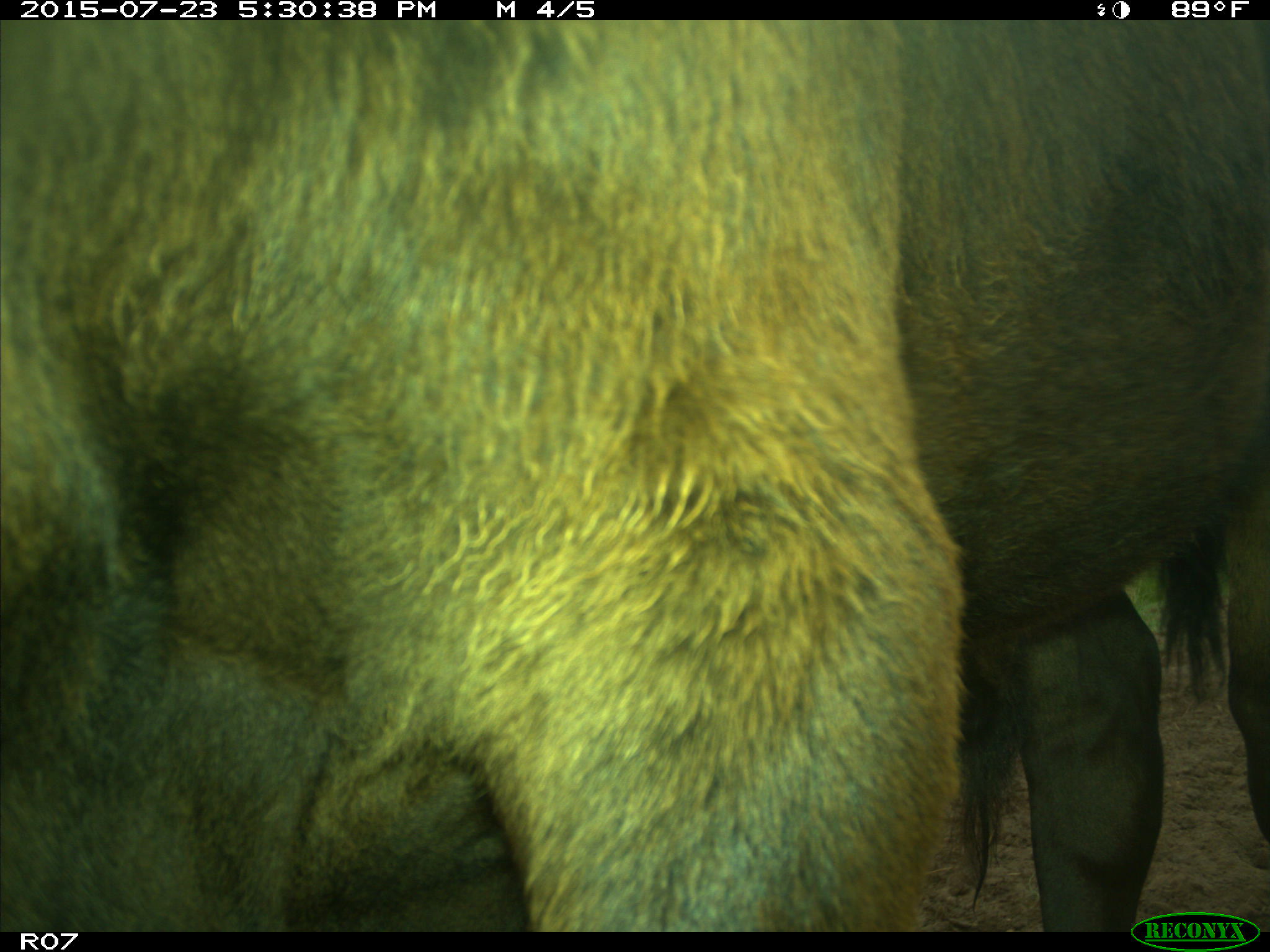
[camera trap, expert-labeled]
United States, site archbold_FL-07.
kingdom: Animalia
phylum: Chordata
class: Mammalia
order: Artiodactyla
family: Bovidae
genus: Bos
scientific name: Bos taurus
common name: domestic cow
Bos taurus (domestic cow).